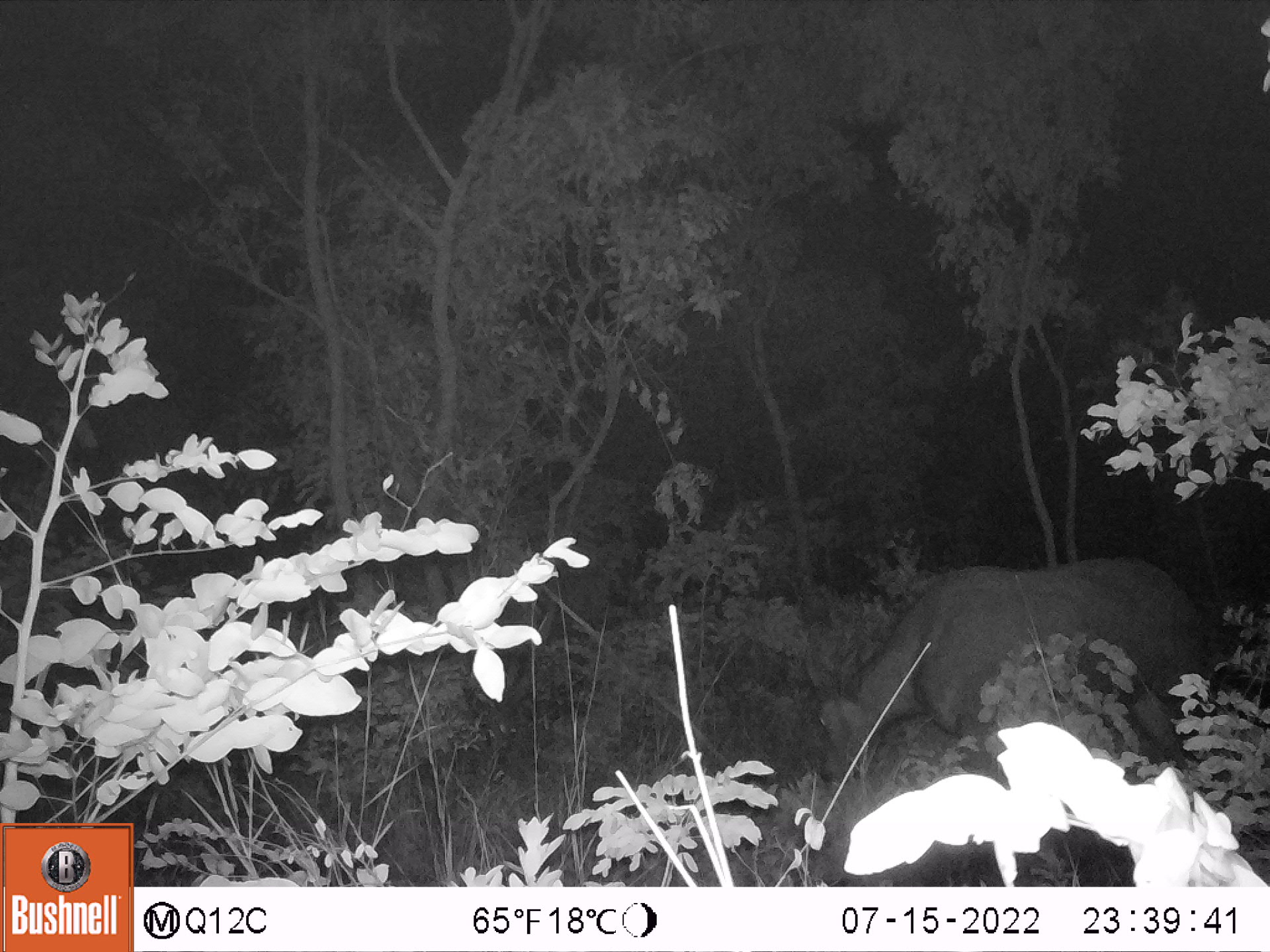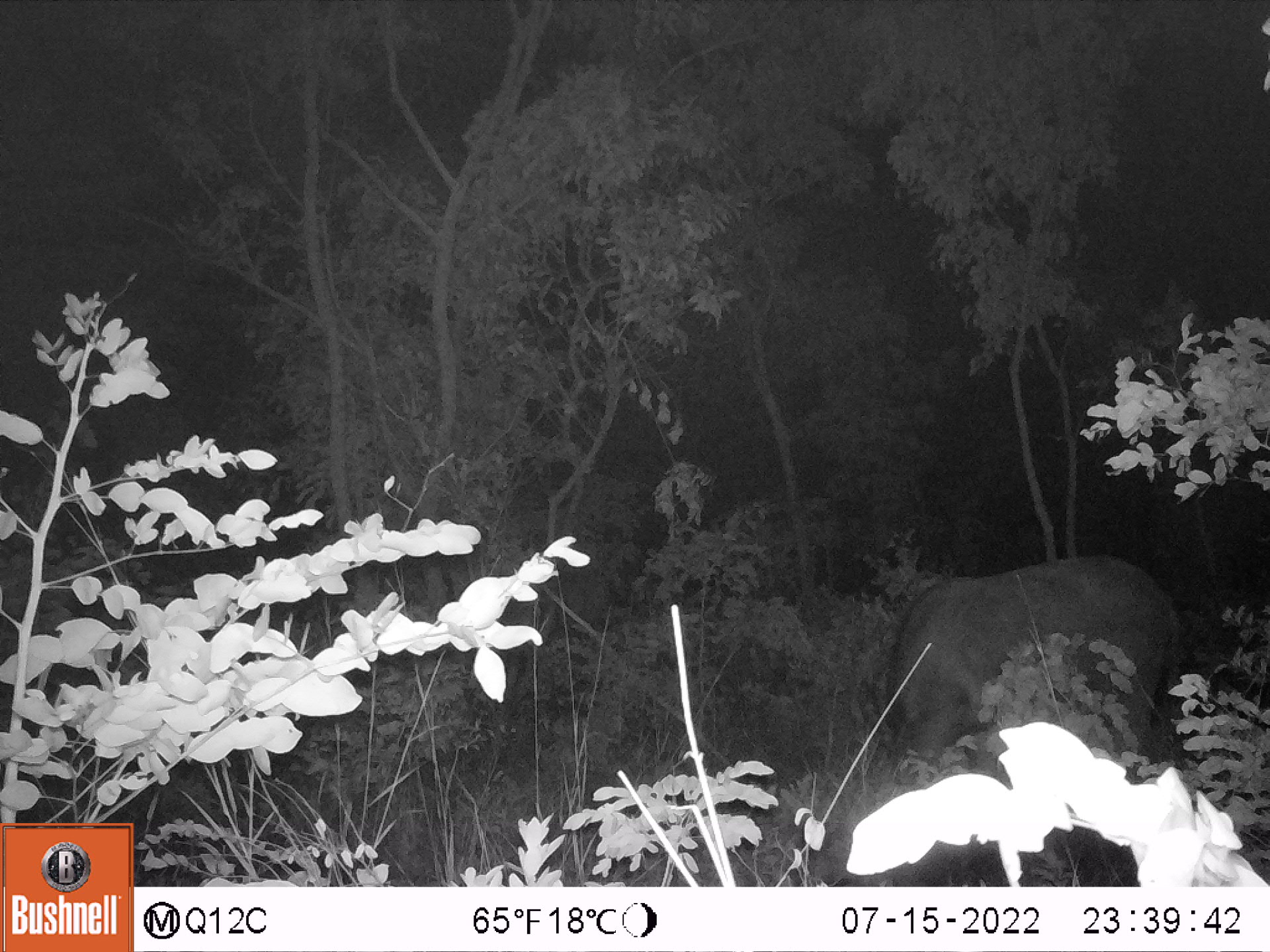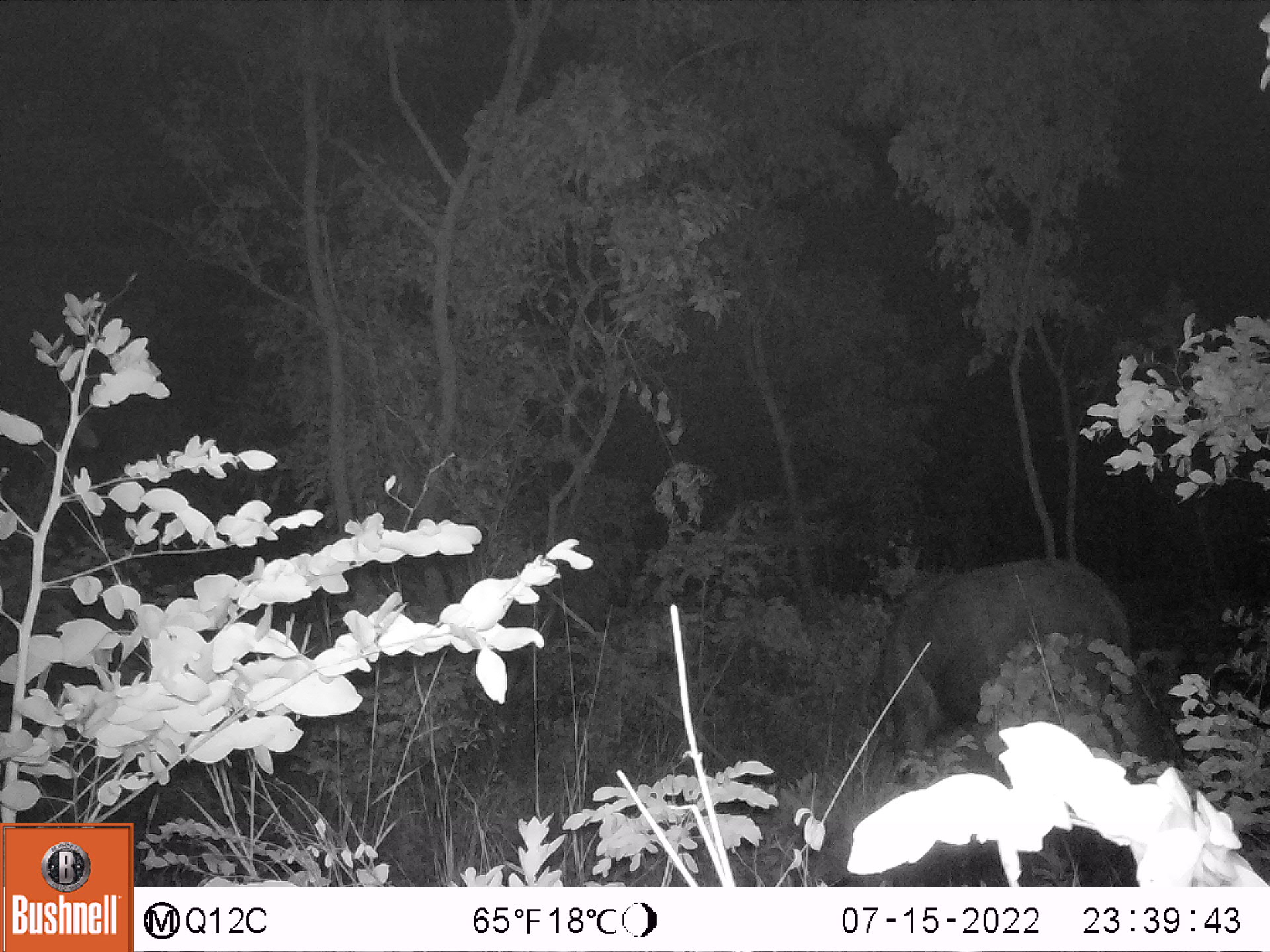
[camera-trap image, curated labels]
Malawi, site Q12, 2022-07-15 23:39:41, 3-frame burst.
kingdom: Animalia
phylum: Chordata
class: Mammalia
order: Artiodactyla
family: Bovidae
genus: Syncerus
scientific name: Syncerus caffer caffer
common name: cape buffalo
Cape buffalo (Syncerus caffer caffer), count 1.